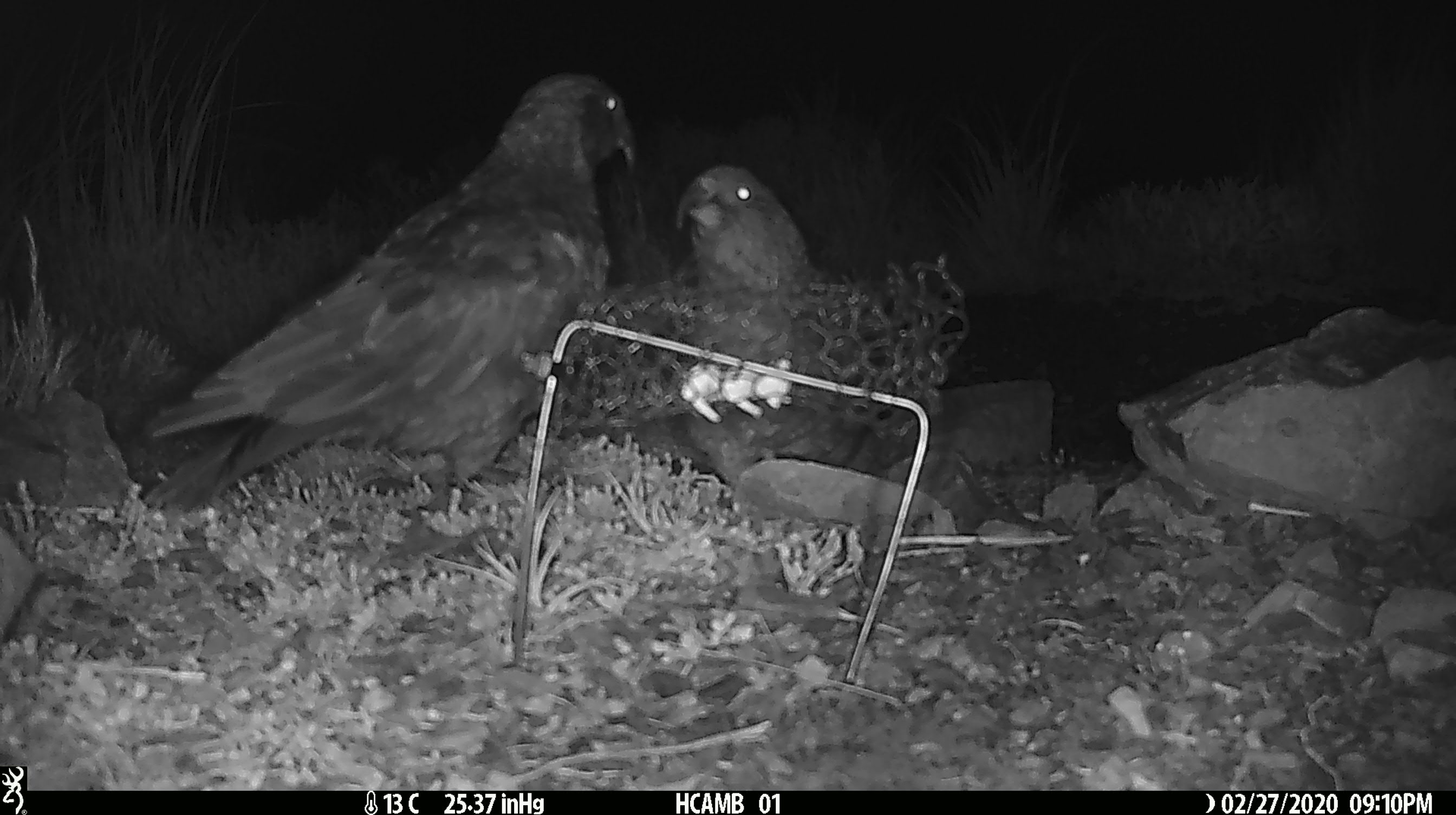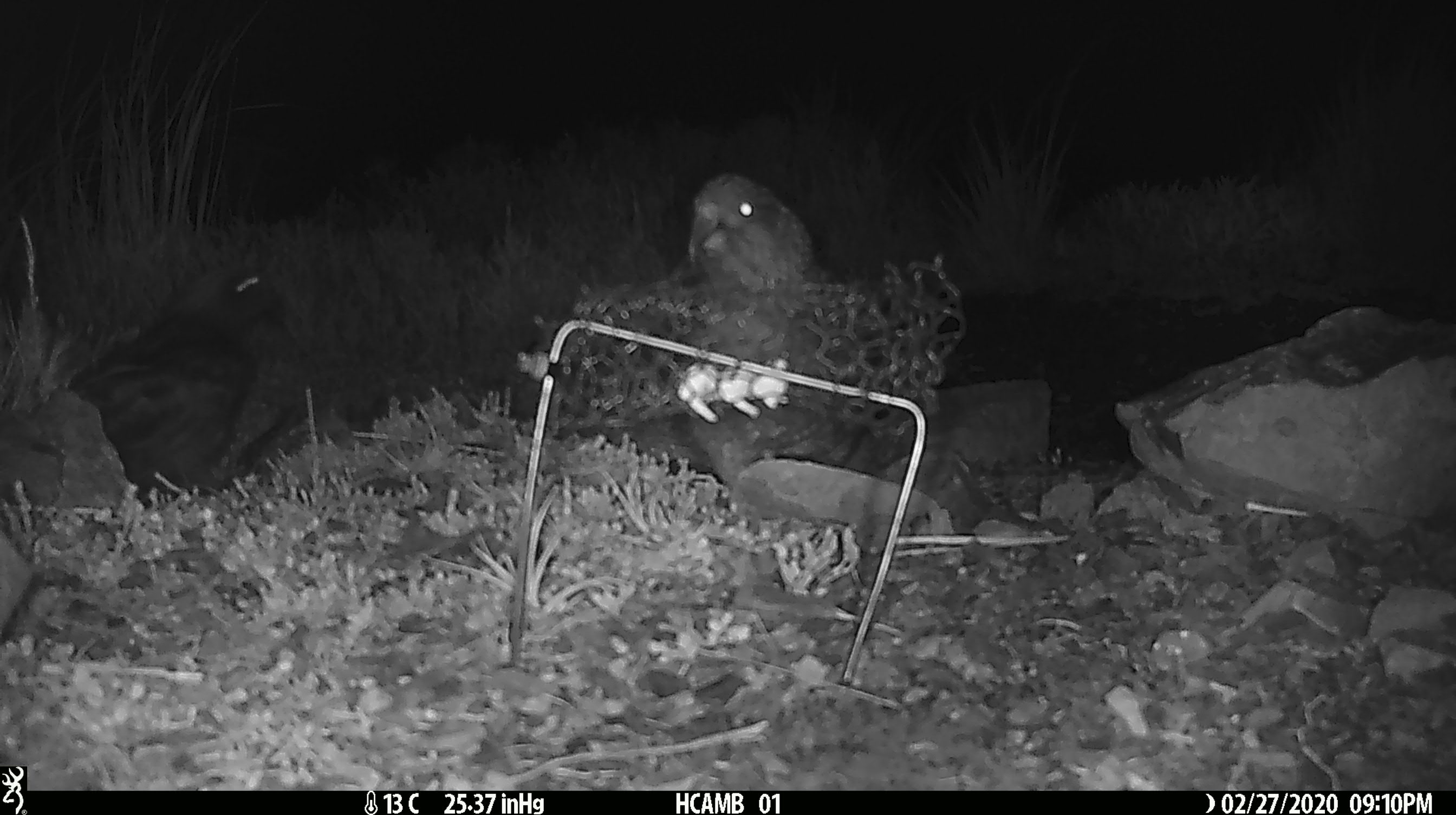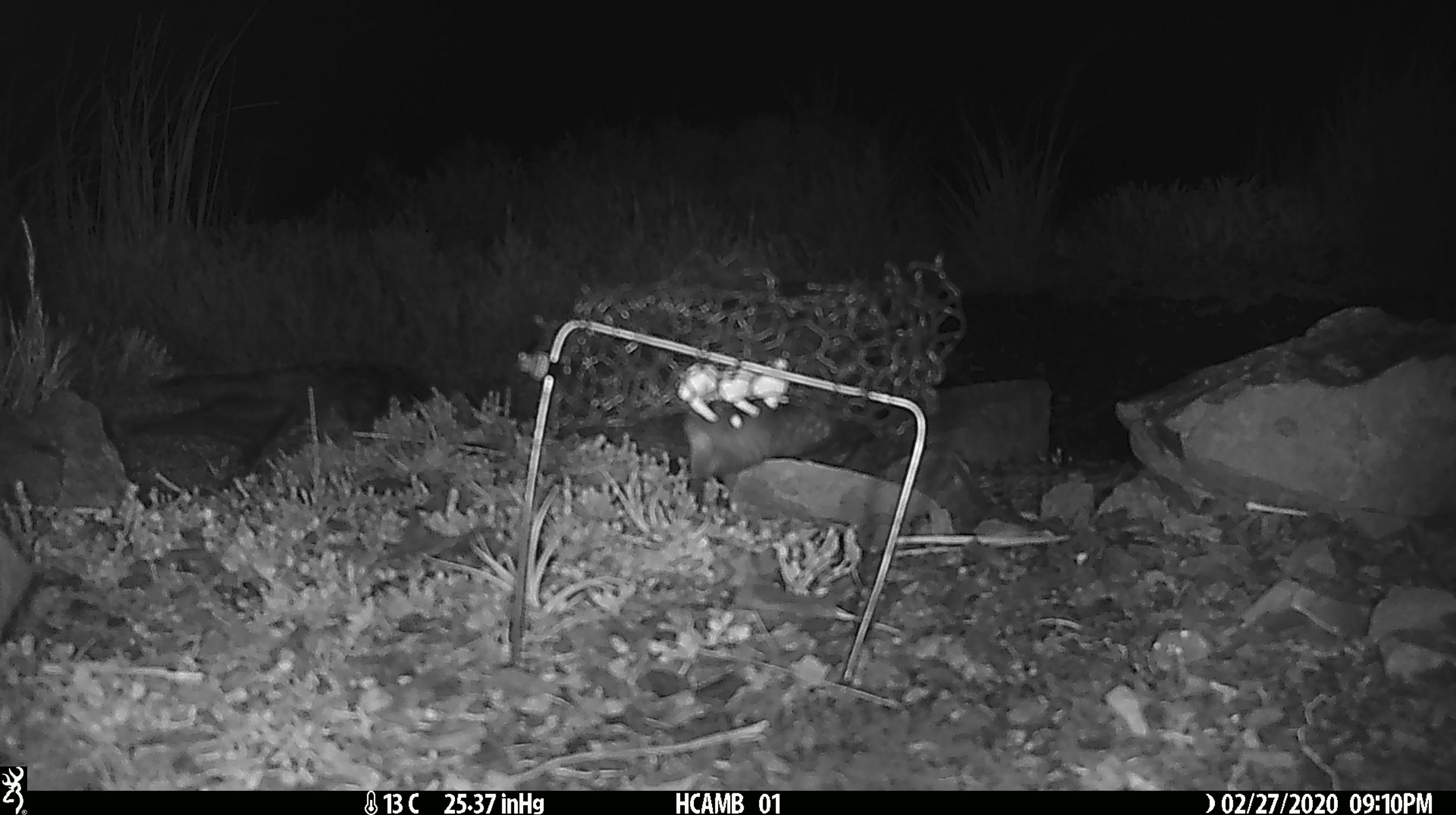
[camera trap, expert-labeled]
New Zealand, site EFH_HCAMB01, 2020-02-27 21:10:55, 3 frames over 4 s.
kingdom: Animalia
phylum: Chordata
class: Aves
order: Psittaciformes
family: Strigopidae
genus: Nestor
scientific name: Nestor notabilis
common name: kea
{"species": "kea (Nestor notabilis)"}